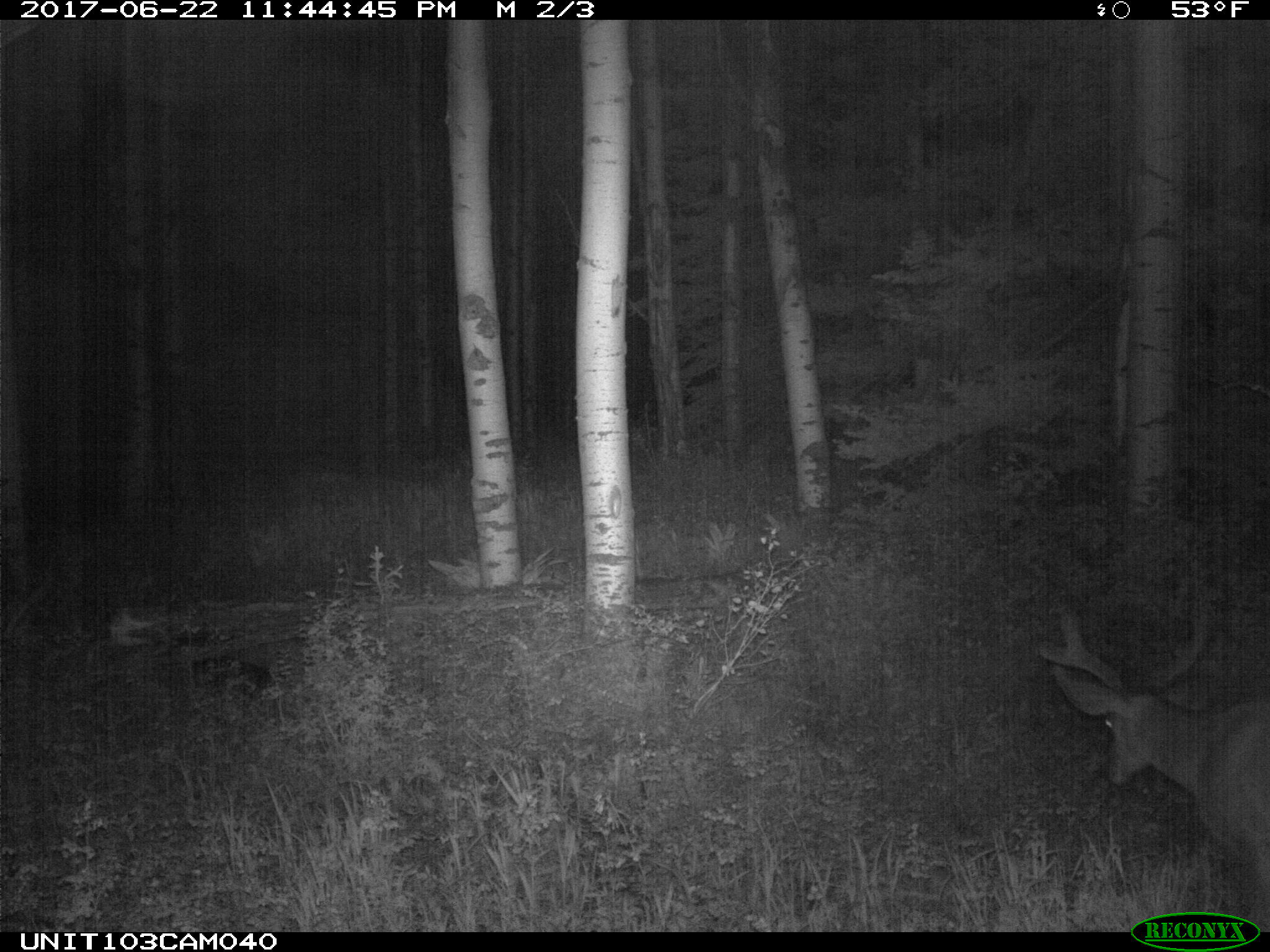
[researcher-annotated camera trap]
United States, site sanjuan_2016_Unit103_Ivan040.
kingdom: Animalia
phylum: Chordata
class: Mammalia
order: Artiodactyla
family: Cervidae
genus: Odocoileus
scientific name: Odocoileus hemionus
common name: mule deer